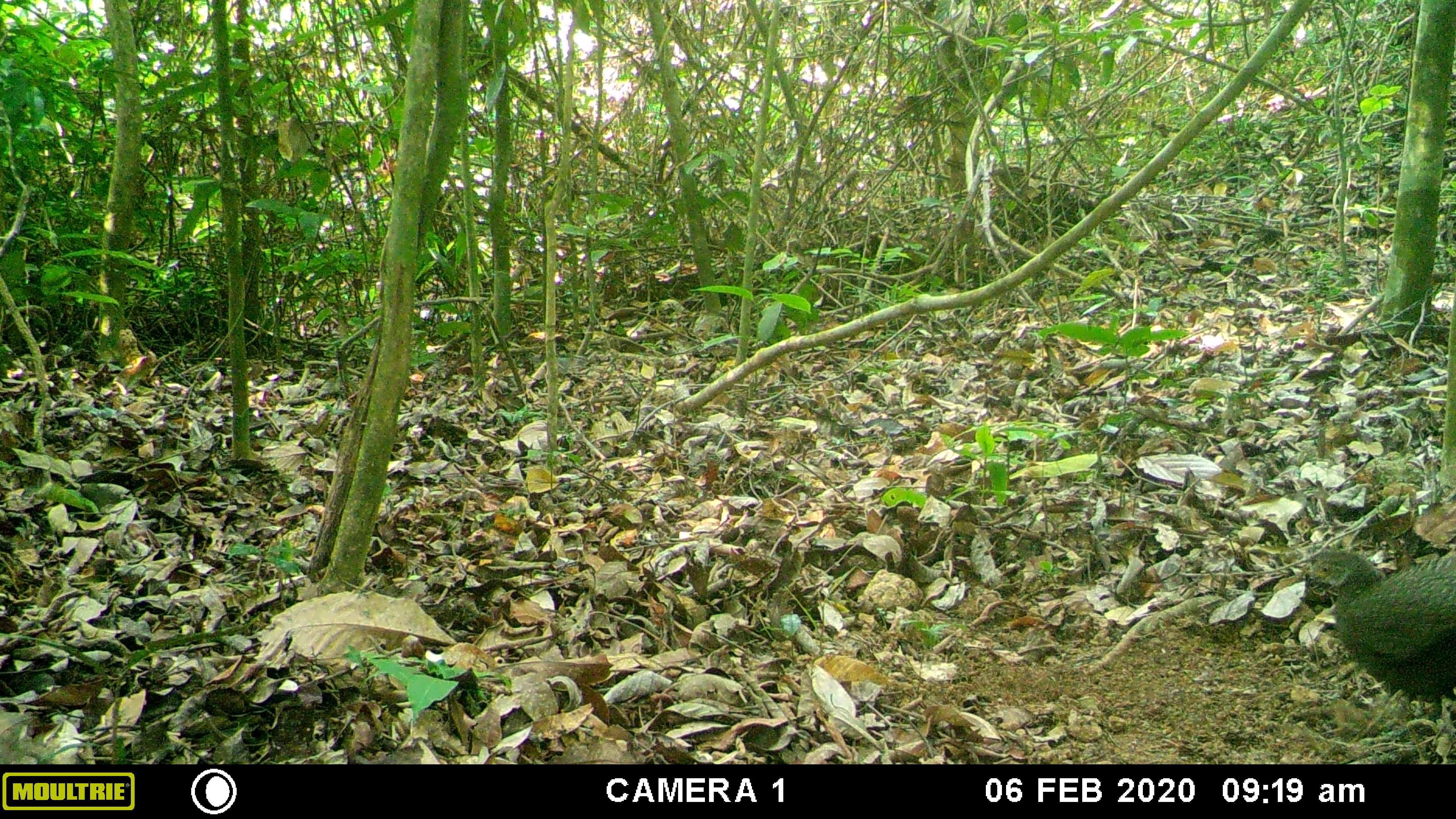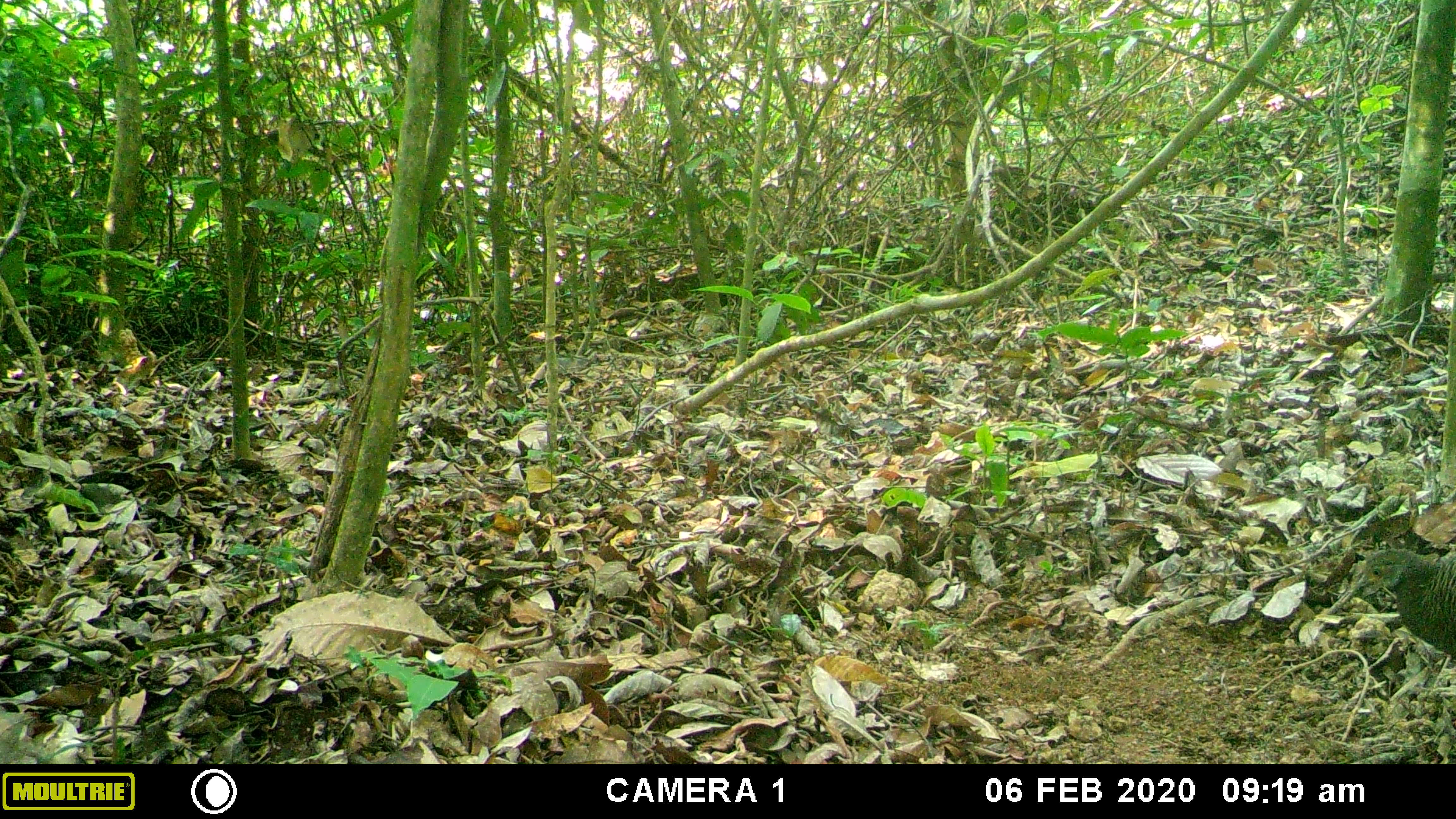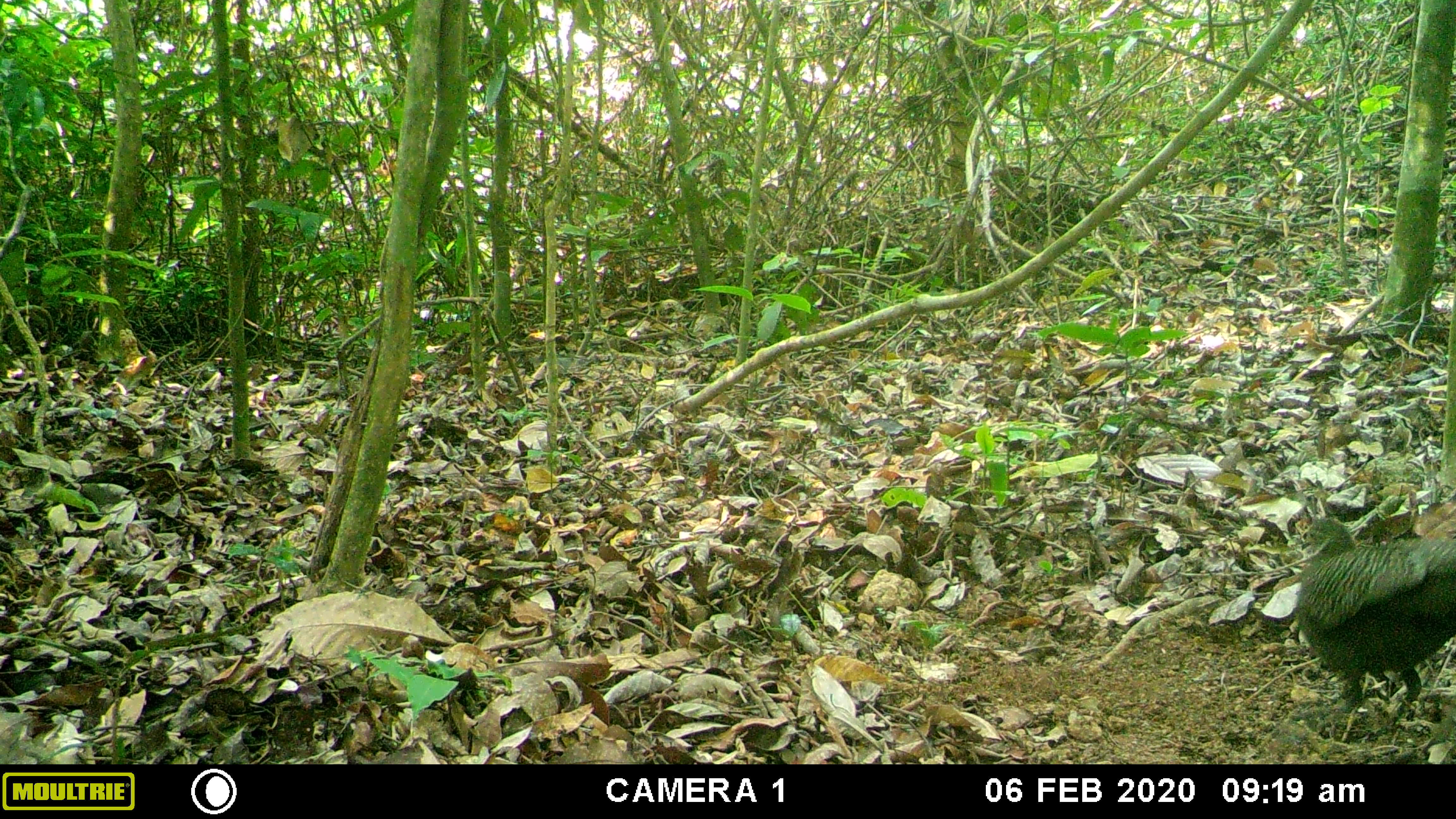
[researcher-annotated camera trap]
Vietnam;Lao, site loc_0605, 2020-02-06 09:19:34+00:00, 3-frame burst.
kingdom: Animalia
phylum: Chordata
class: Aves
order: Galliformes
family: Phasianidae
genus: Polyplectron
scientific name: Polyplectron bicalcaratum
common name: gray peacock-pheasant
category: grey peacock pheasant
Grey peacock pheasant (gray peacock-pheasant) (Polyplectron bicalcaratum). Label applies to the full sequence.